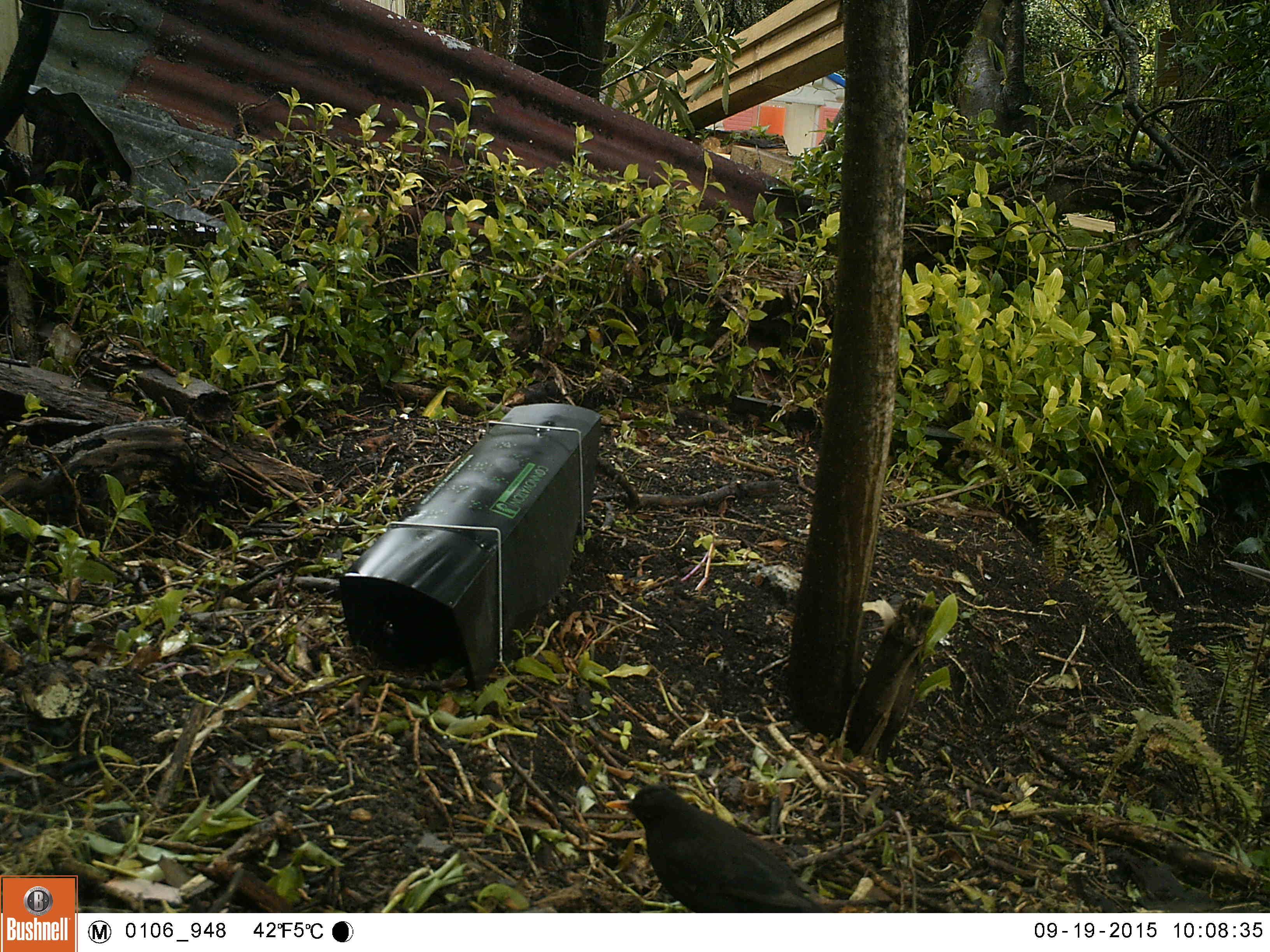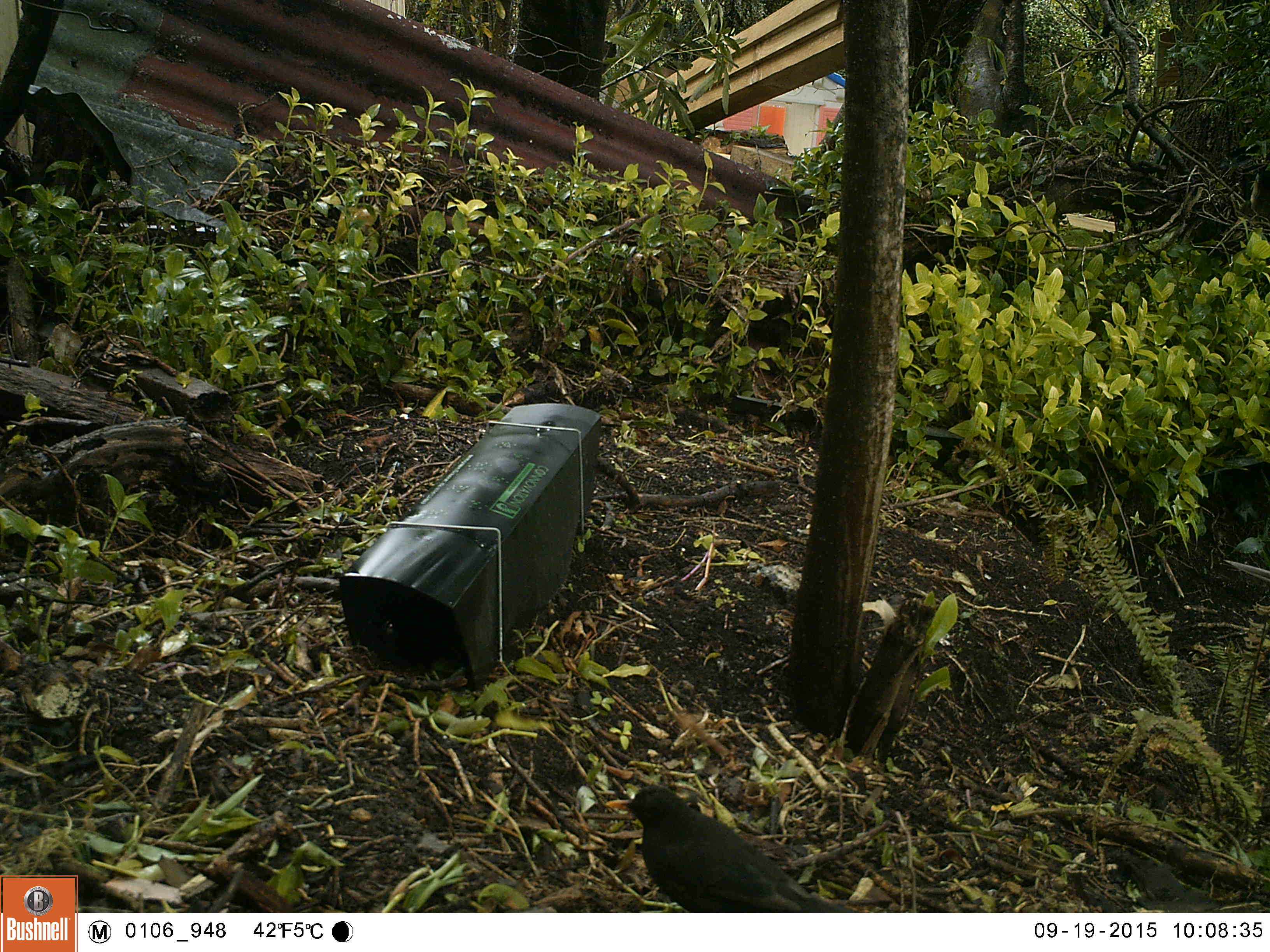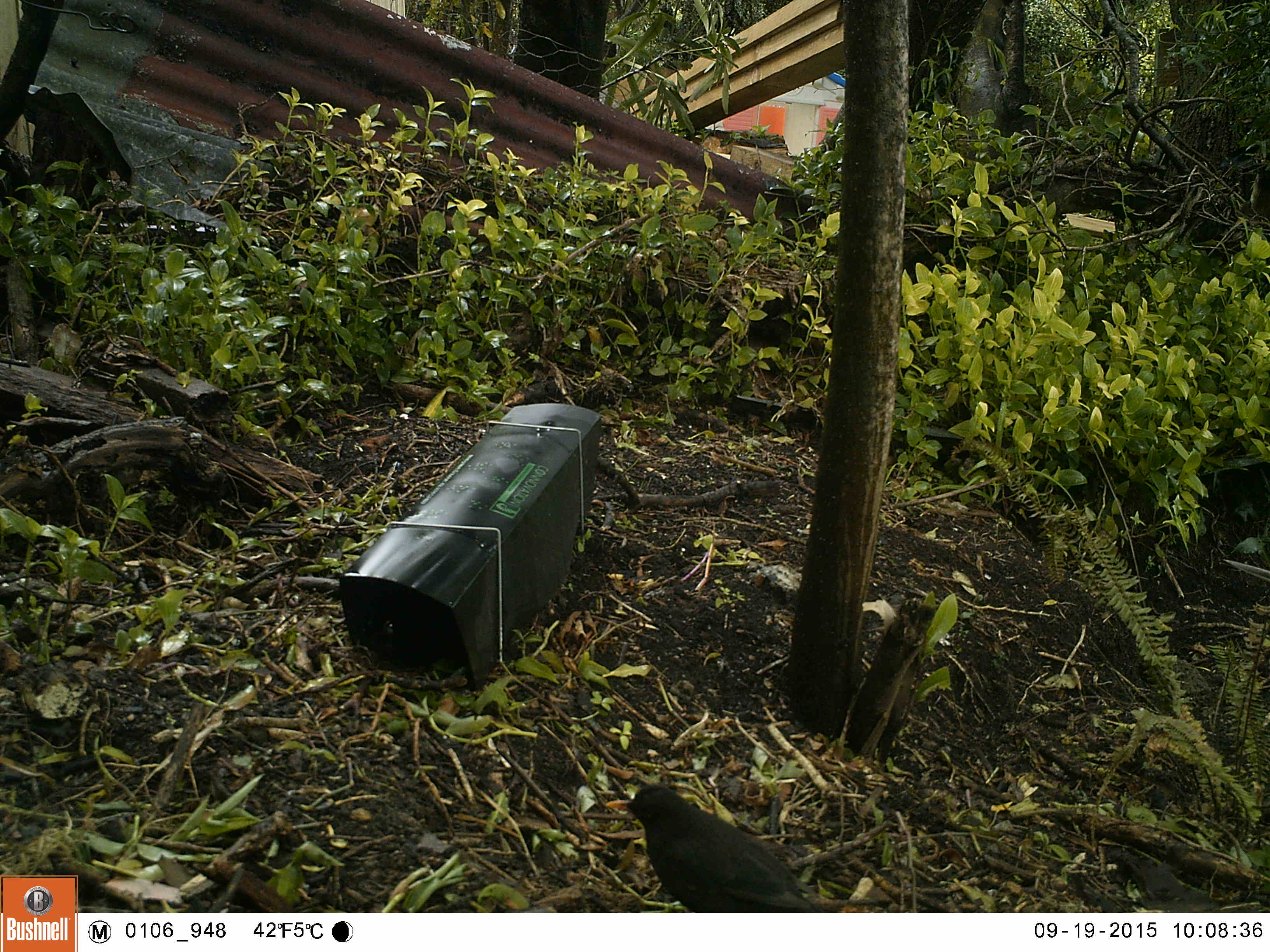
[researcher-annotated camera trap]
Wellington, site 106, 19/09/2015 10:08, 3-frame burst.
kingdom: Animalia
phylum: Chordata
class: Aves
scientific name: Aves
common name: bird